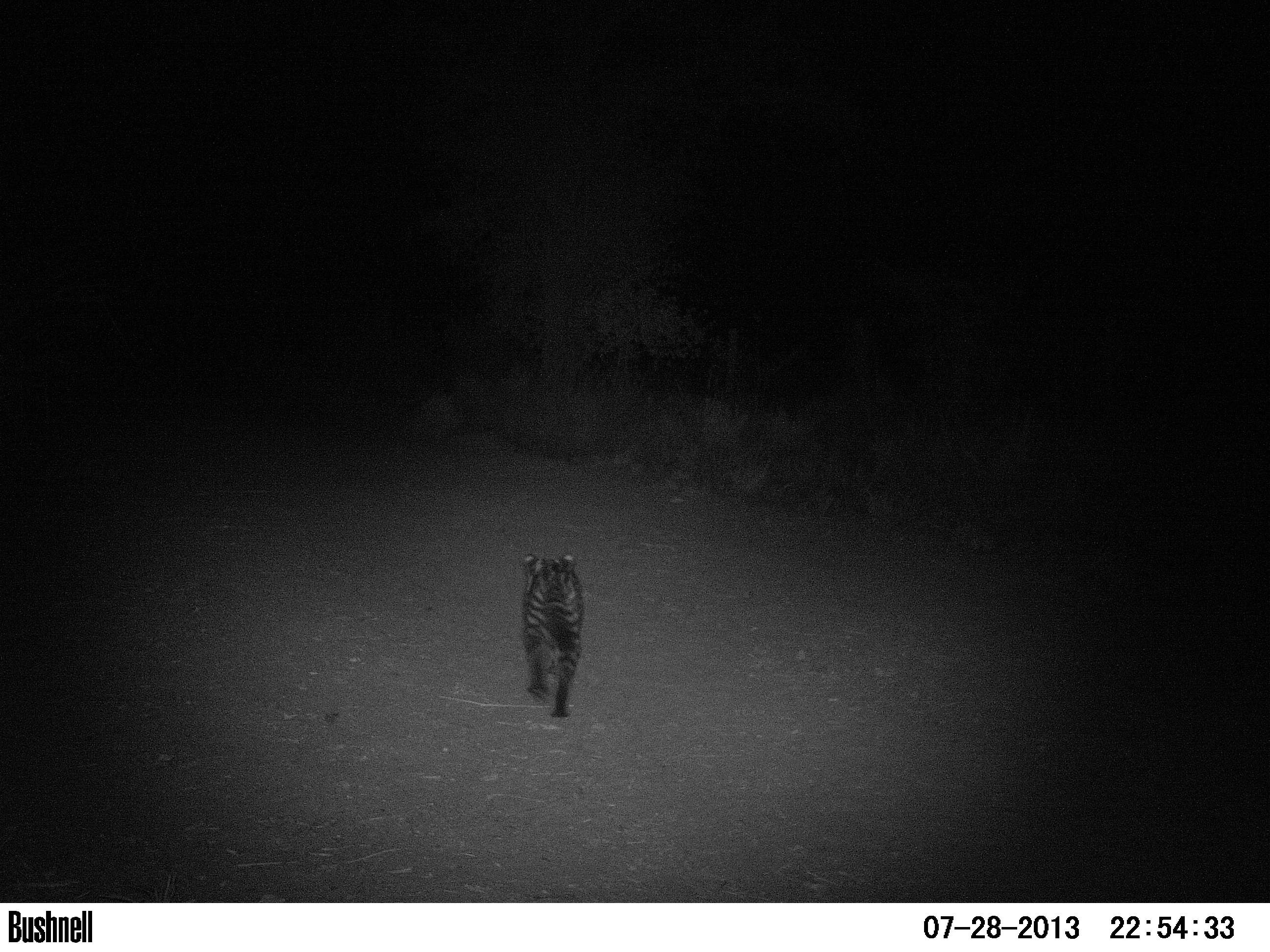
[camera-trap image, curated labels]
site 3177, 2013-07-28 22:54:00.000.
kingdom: Animalia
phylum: Chordata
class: Mammalia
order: Carnivora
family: Felidae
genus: Leopardus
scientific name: Leopardus pardalis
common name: ocelot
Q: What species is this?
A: Leopardus pardalis (ocelot).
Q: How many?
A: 1.